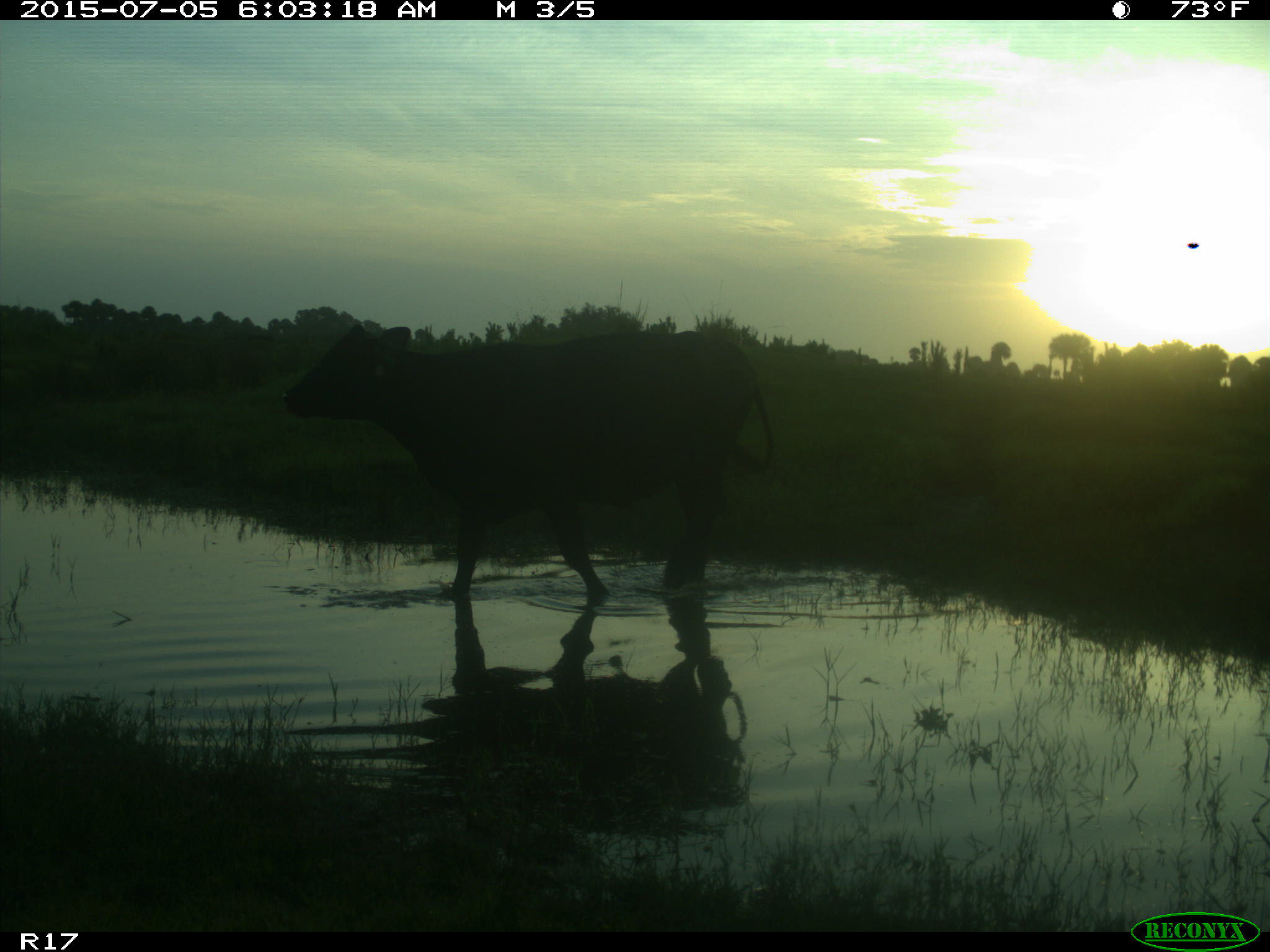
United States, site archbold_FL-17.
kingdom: Animalia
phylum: Chordata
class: Mammalia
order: Artiodactyla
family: Bovidae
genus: Bos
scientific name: Bos taurus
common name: domestic cow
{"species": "Bos taurus (domestic cow)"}